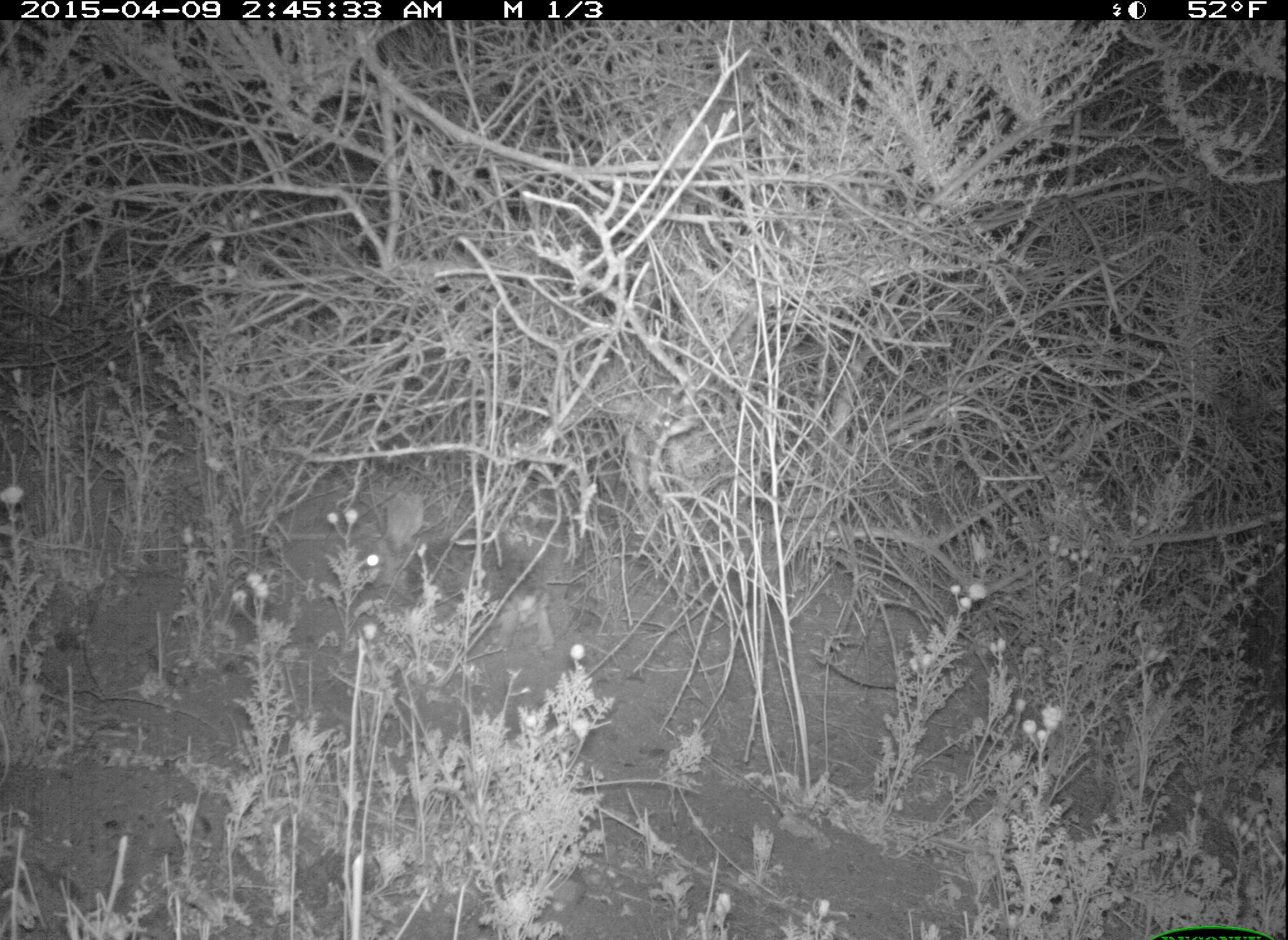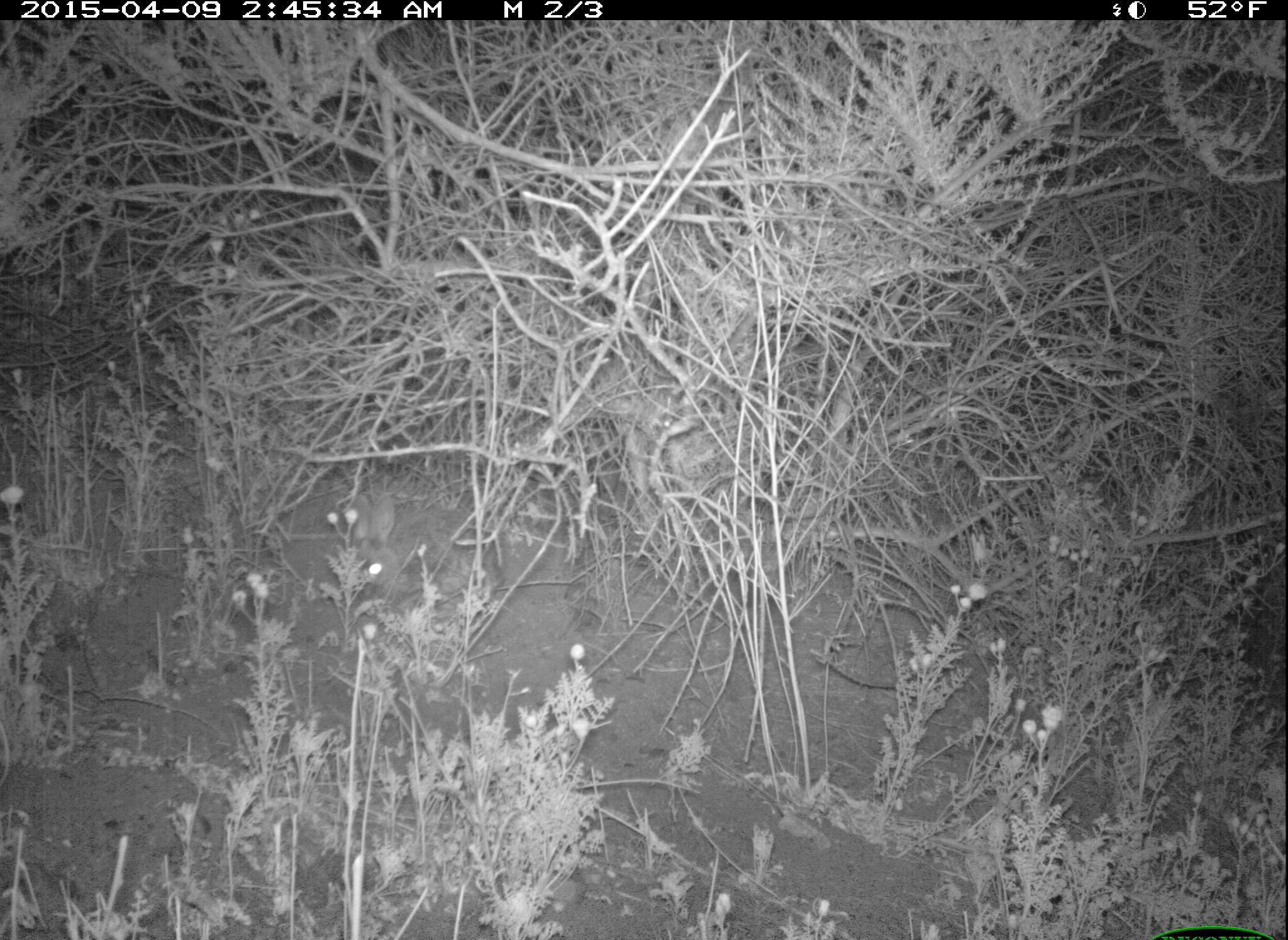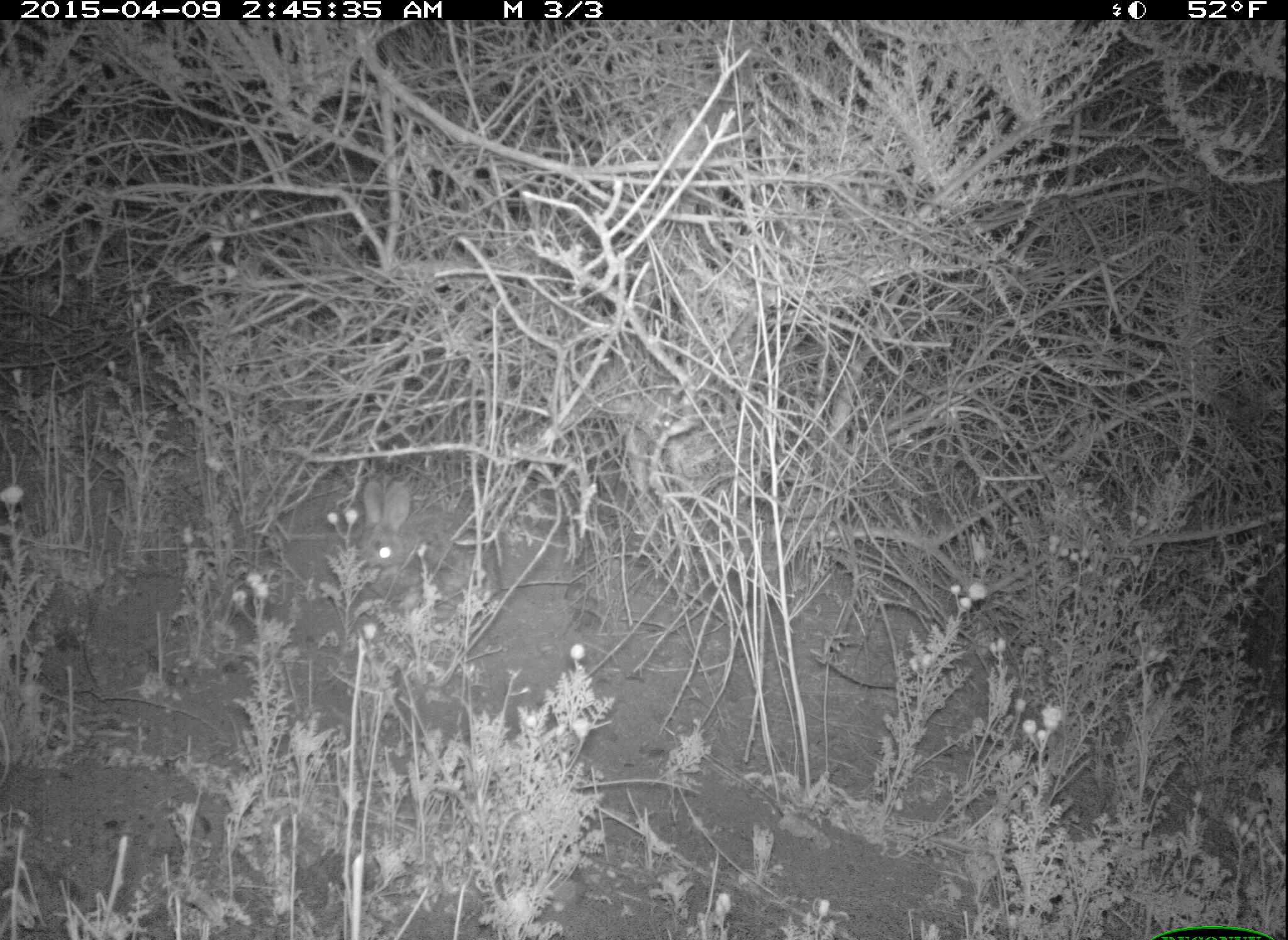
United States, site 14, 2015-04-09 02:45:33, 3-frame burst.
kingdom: Animalia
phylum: Chordata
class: Mammalia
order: Lagomorpha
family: Leporidae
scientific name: Leporidae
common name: rabbits and hares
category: rabbit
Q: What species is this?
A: Rabbit (rabbits and hares) (Leporidae).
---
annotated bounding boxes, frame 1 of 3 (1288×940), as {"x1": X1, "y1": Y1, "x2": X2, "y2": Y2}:
rabbit: {"x1": 364, "y1": 492, "x2": 558, "y2": 658}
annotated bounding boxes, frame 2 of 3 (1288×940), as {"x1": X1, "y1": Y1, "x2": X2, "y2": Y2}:
rabbit: {"x1": 347, "y1": 494, "x2": 506, "y2": 616}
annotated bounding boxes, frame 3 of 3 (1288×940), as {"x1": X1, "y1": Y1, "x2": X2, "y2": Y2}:
rabbit: {"x1": 354, "y1": 479, "x2": 505, "y2": 611}